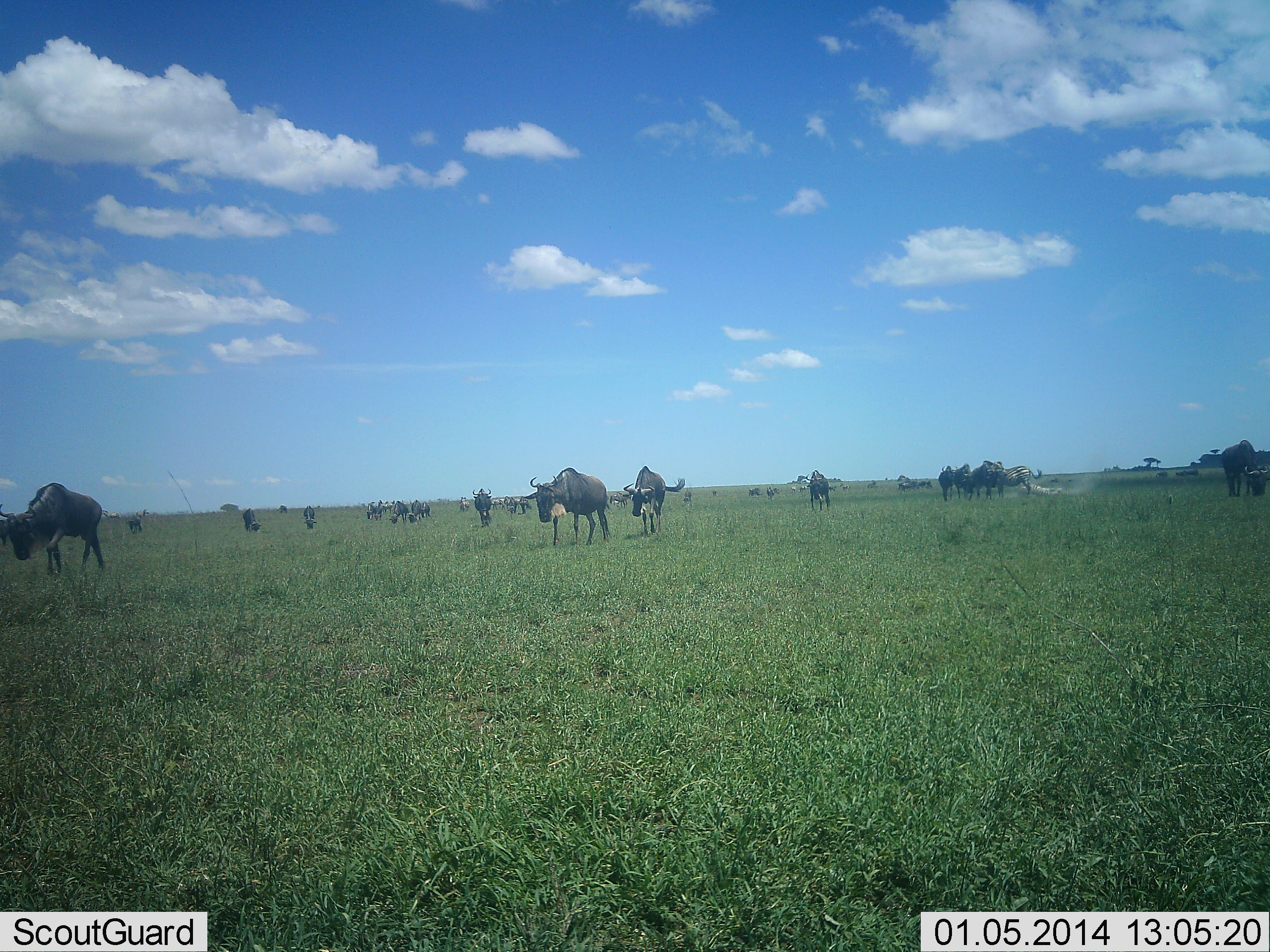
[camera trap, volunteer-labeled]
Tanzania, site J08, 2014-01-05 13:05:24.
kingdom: Animalia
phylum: Chordata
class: Mammalia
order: Artiodactyla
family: Bovidae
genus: Connochaetes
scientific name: Connochaetes taurinus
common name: blue wildebeest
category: wildebeest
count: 11-50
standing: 45%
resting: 18%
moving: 73%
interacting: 18%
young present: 0%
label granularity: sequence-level